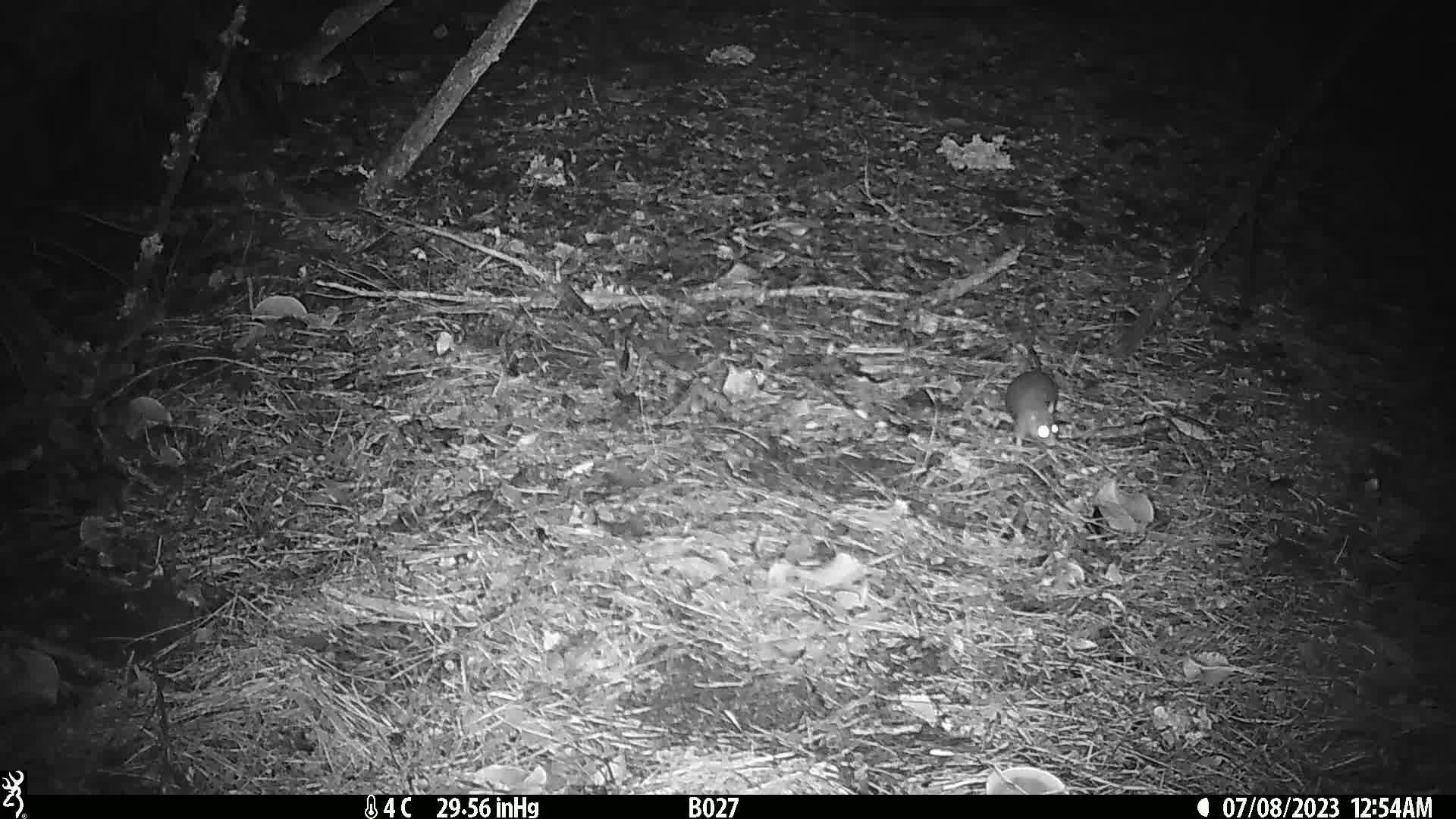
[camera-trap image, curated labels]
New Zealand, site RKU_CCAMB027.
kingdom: Animalia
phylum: Chordata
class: Mammalia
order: Rodentia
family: Muridae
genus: Rattus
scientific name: Rattus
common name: rat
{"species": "rat (Rattus)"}